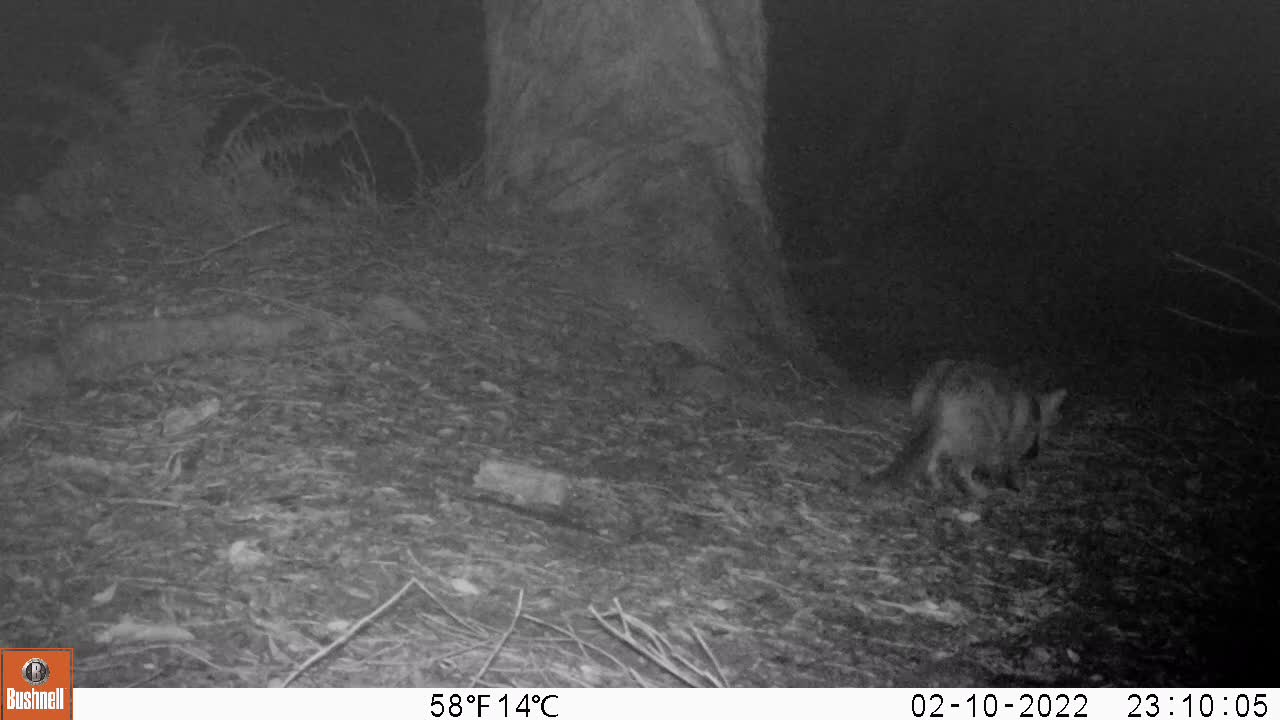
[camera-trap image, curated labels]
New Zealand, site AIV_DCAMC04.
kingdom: Animalia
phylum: Chordata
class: Mammalia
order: Carnivora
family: Felidae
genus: Felis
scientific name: Felis catus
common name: domestic cat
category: cat